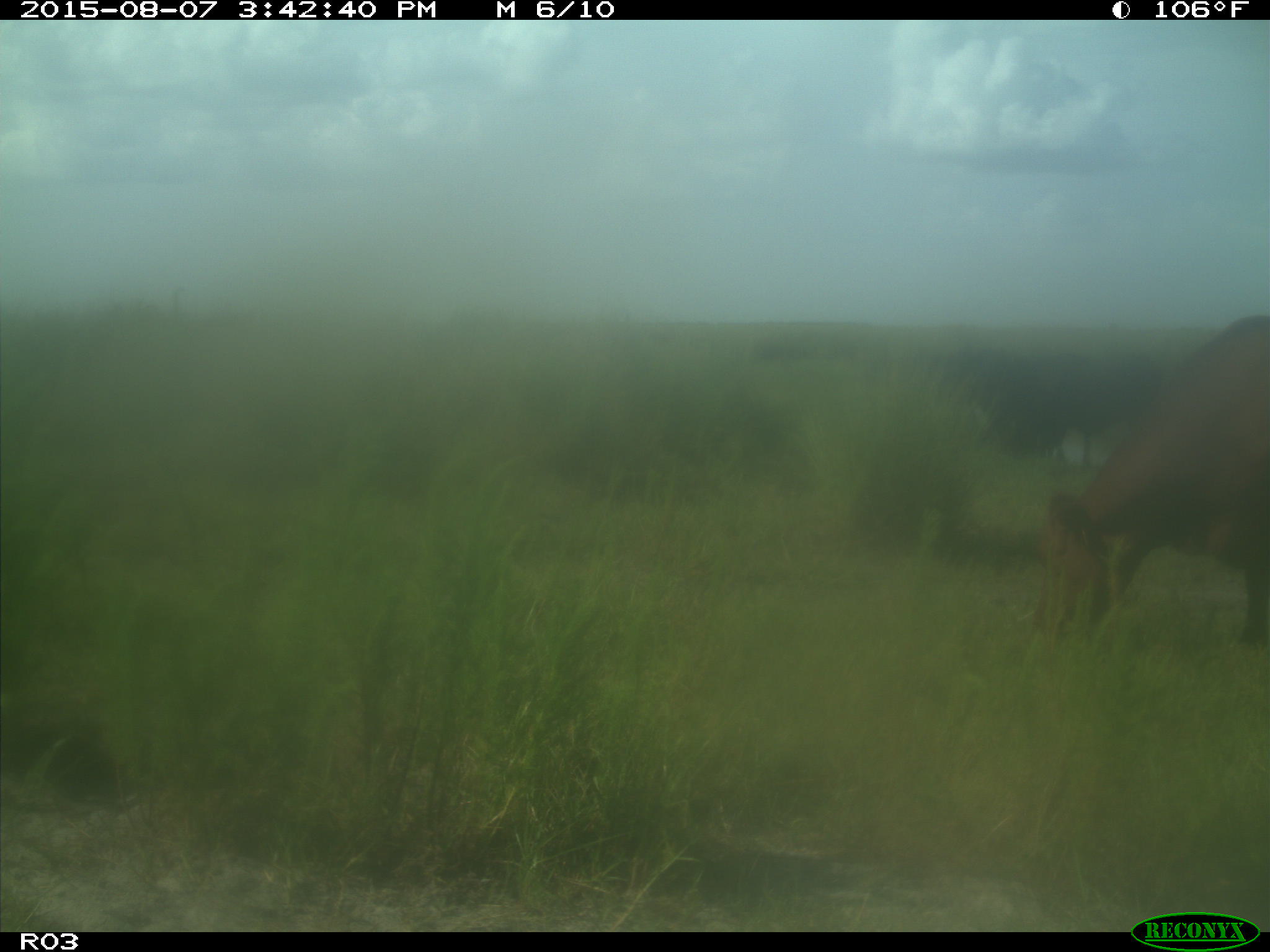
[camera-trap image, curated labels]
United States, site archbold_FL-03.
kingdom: Animalia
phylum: Chordata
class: Mammalia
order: Artiodactyla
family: Bovidae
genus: Bos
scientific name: Bos taurus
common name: domestic cow